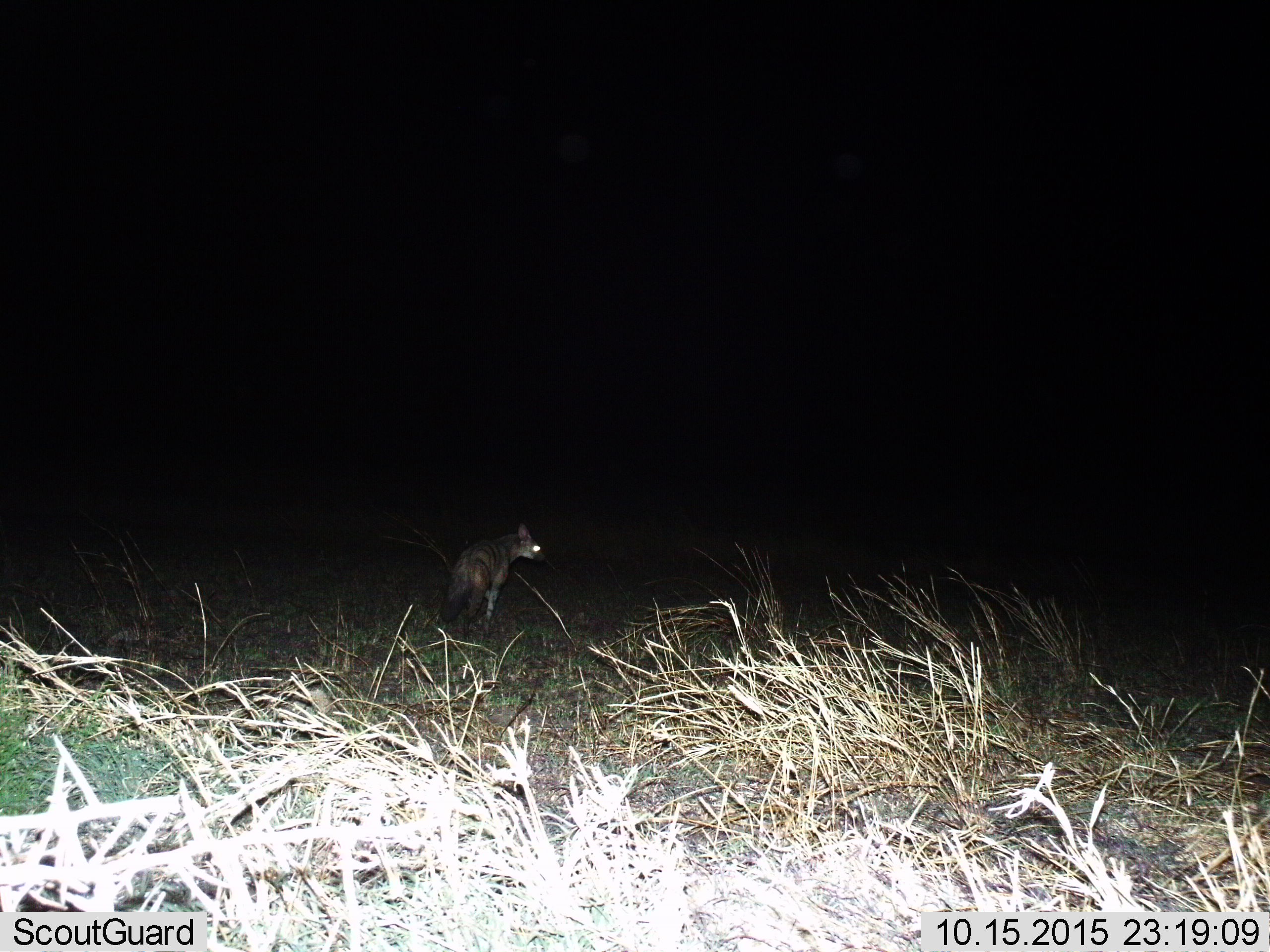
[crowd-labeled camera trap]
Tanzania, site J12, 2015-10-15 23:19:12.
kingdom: Animalia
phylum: Chordata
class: Mammalia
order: Carnivora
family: Hyaenidae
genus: Hyaena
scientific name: Hyaena hyaena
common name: striped hyena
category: hyenastriped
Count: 1.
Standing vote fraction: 100%.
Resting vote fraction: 0%.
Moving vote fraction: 0%.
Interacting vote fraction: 0%.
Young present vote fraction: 0%.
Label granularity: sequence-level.